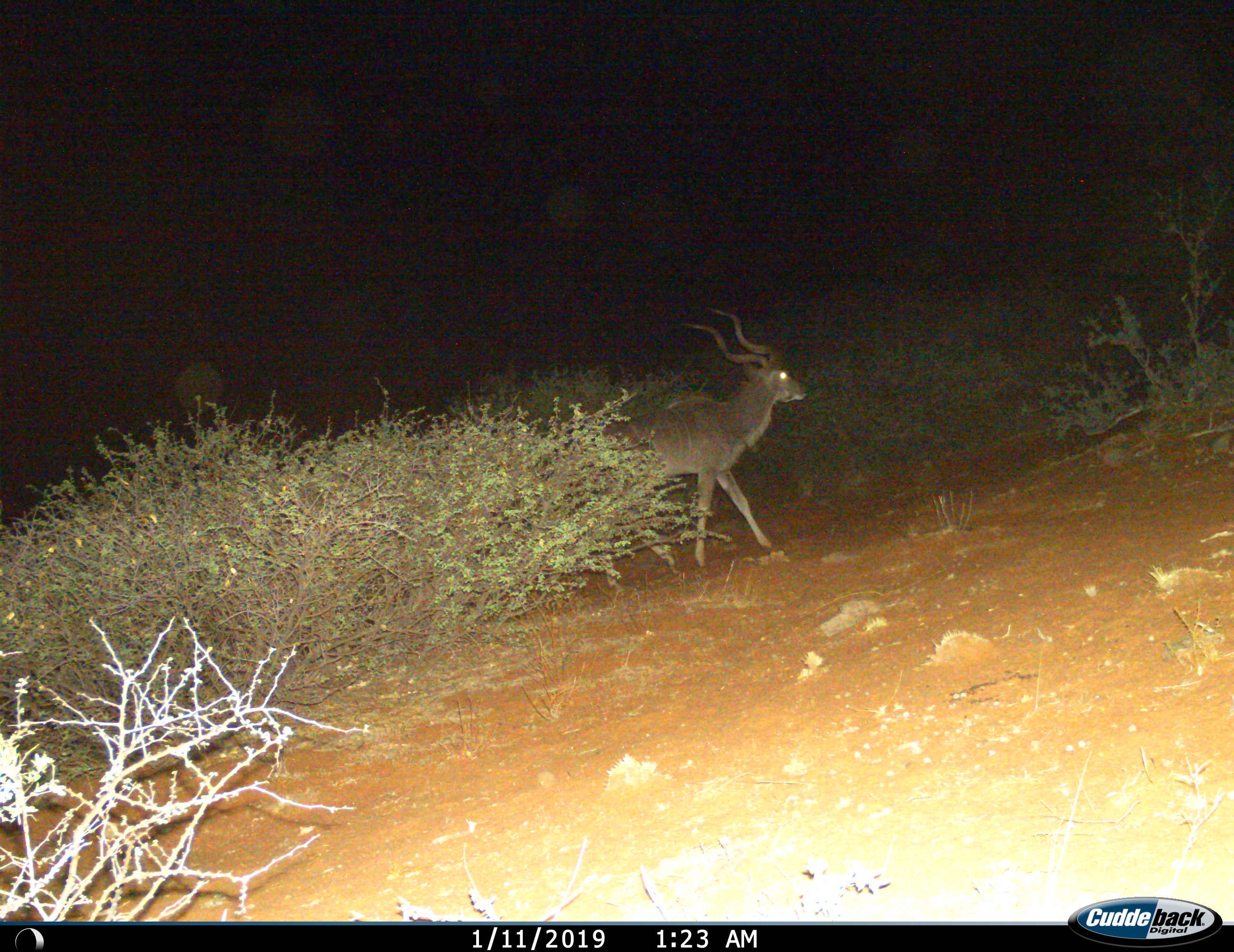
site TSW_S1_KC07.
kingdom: Animalia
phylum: Chordata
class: Mammalia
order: Artiodactyla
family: Bovidae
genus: Tragelaphus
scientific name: Tragelaphus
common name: kudu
Kudu (Tragelaphus), count 1. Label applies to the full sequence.